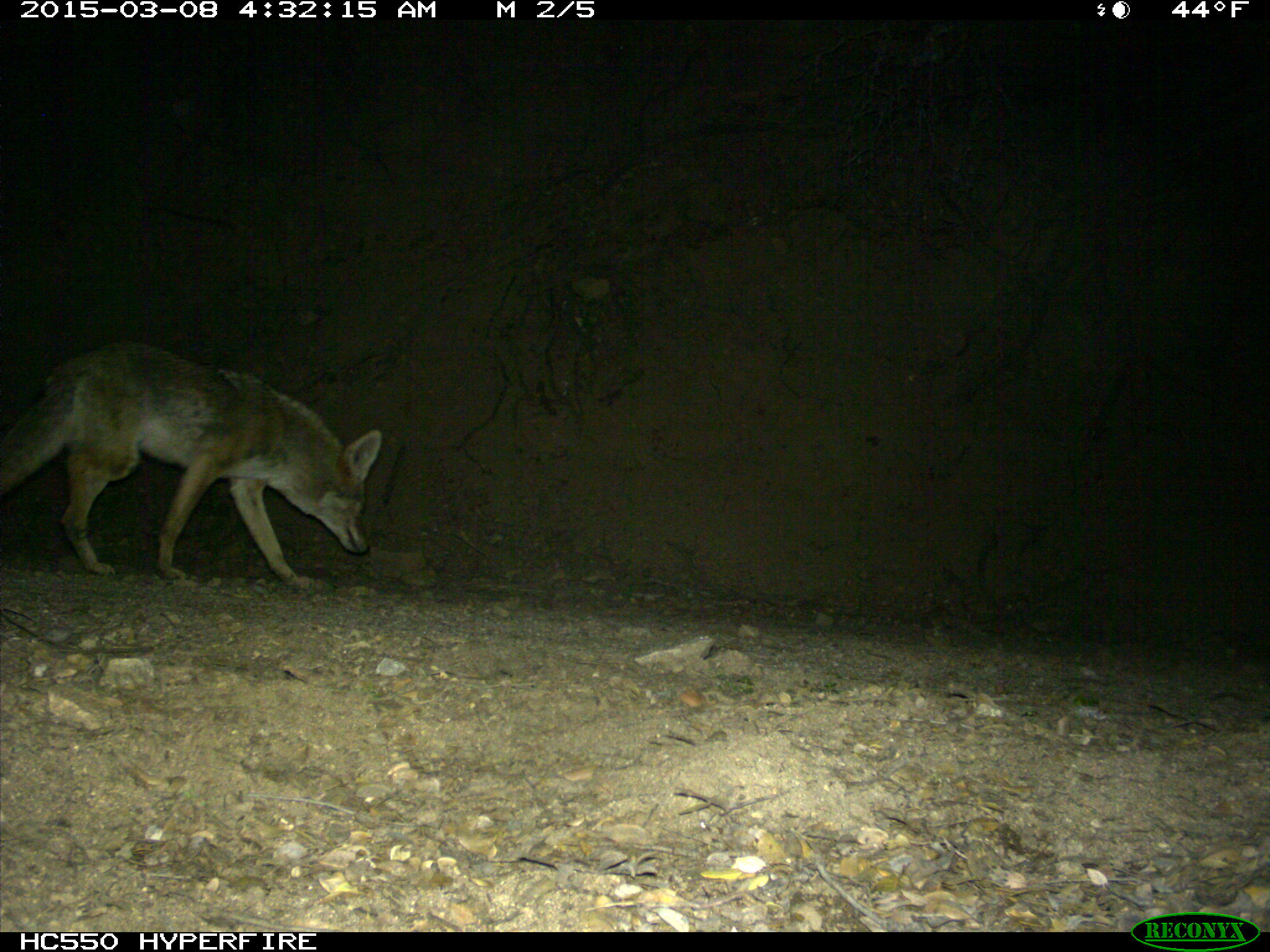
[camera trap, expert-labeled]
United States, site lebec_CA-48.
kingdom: Animalia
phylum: Chordata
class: Mammalia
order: Carnivora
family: Canidae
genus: Canis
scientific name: Canis latrans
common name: coyote